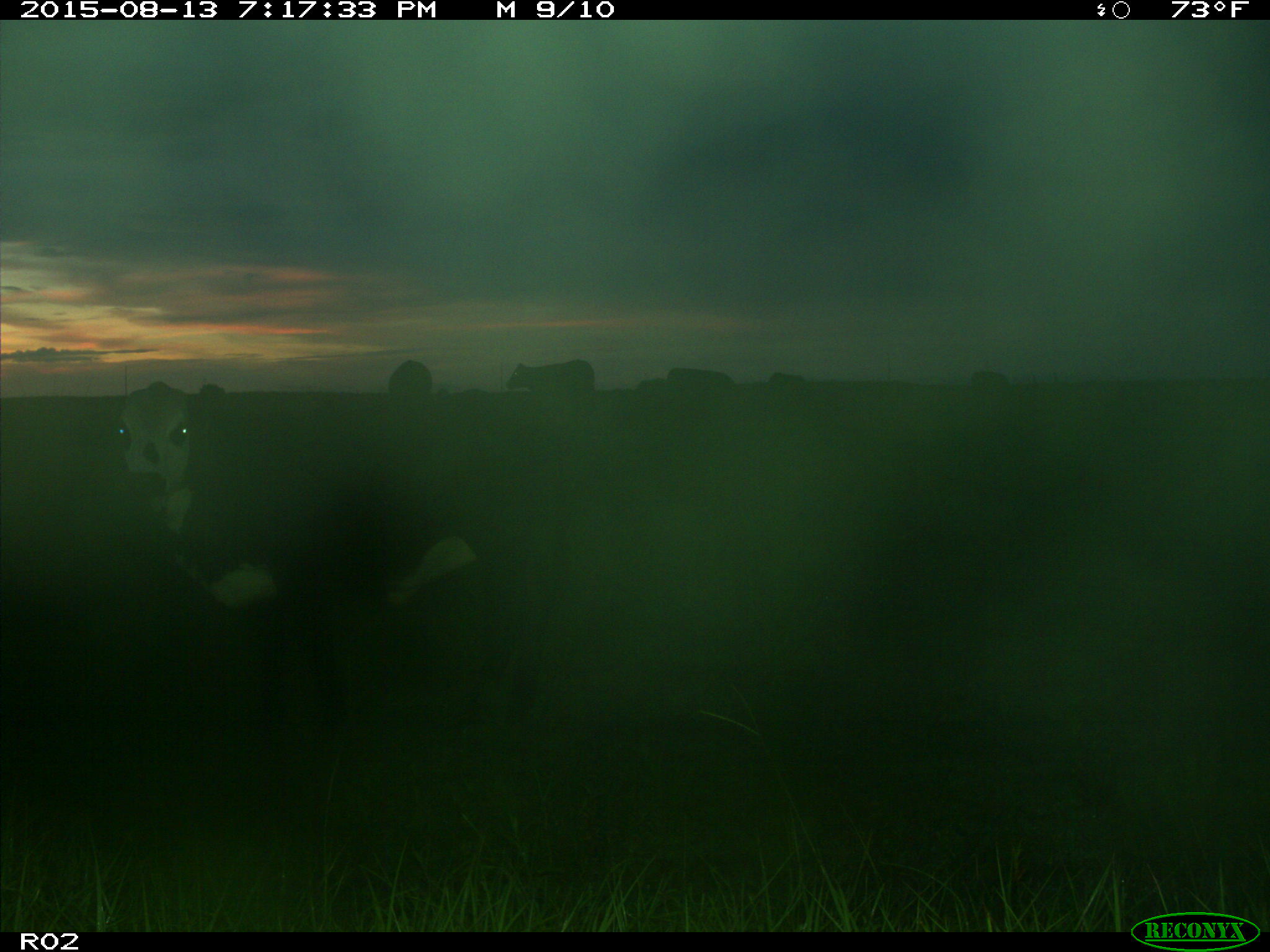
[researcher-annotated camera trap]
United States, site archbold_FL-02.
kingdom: Animalia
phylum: Chordata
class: Mammalia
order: Artiodactyla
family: Bovidae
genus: Bos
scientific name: Bos taurus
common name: domestic cow